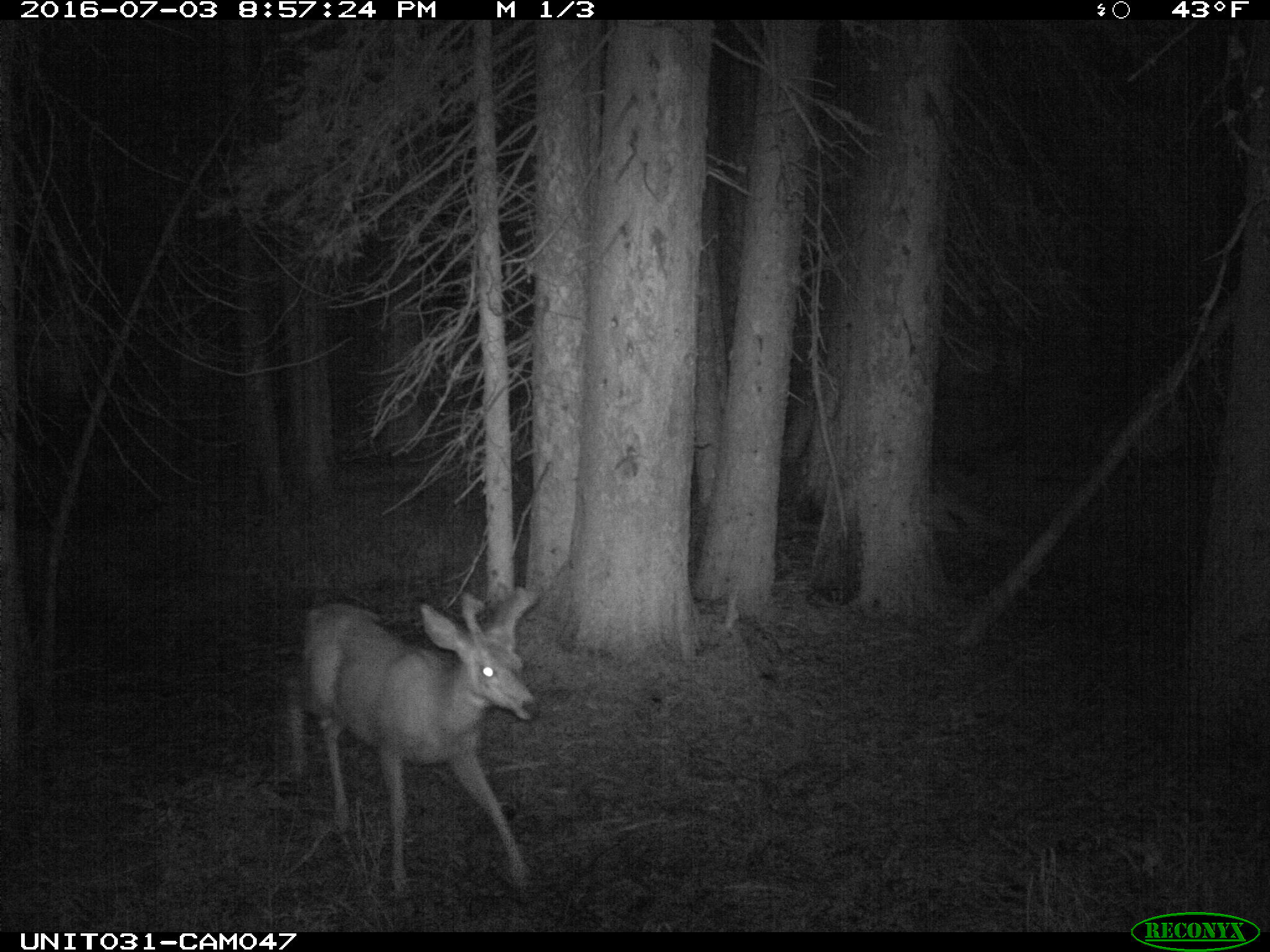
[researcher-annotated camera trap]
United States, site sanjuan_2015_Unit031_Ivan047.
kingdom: Animalia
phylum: Chordata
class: Mammalia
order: Artiodactyla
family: Cervidae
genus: Odocoileus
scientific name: Odocoileus hemionus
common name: mule deer